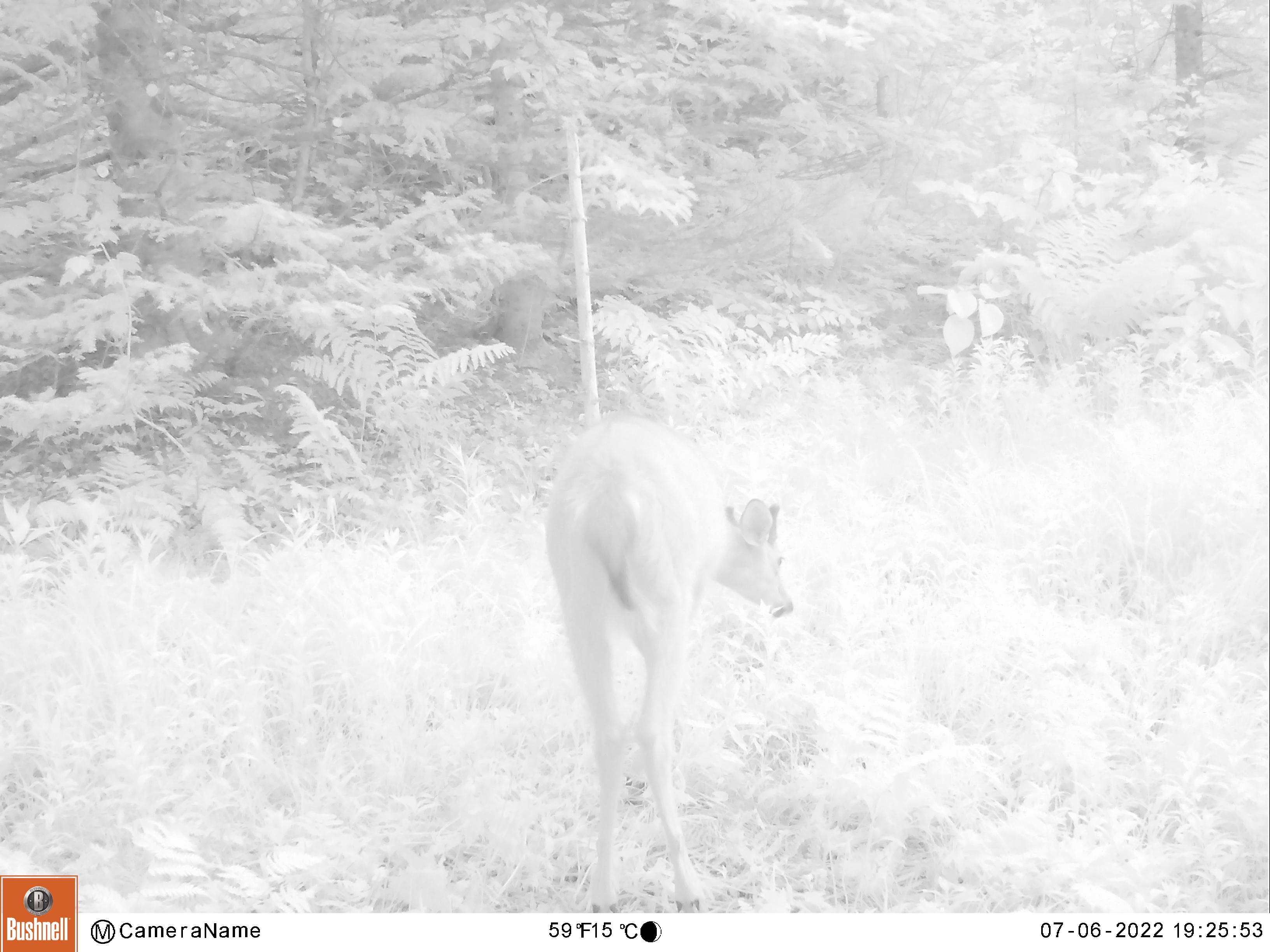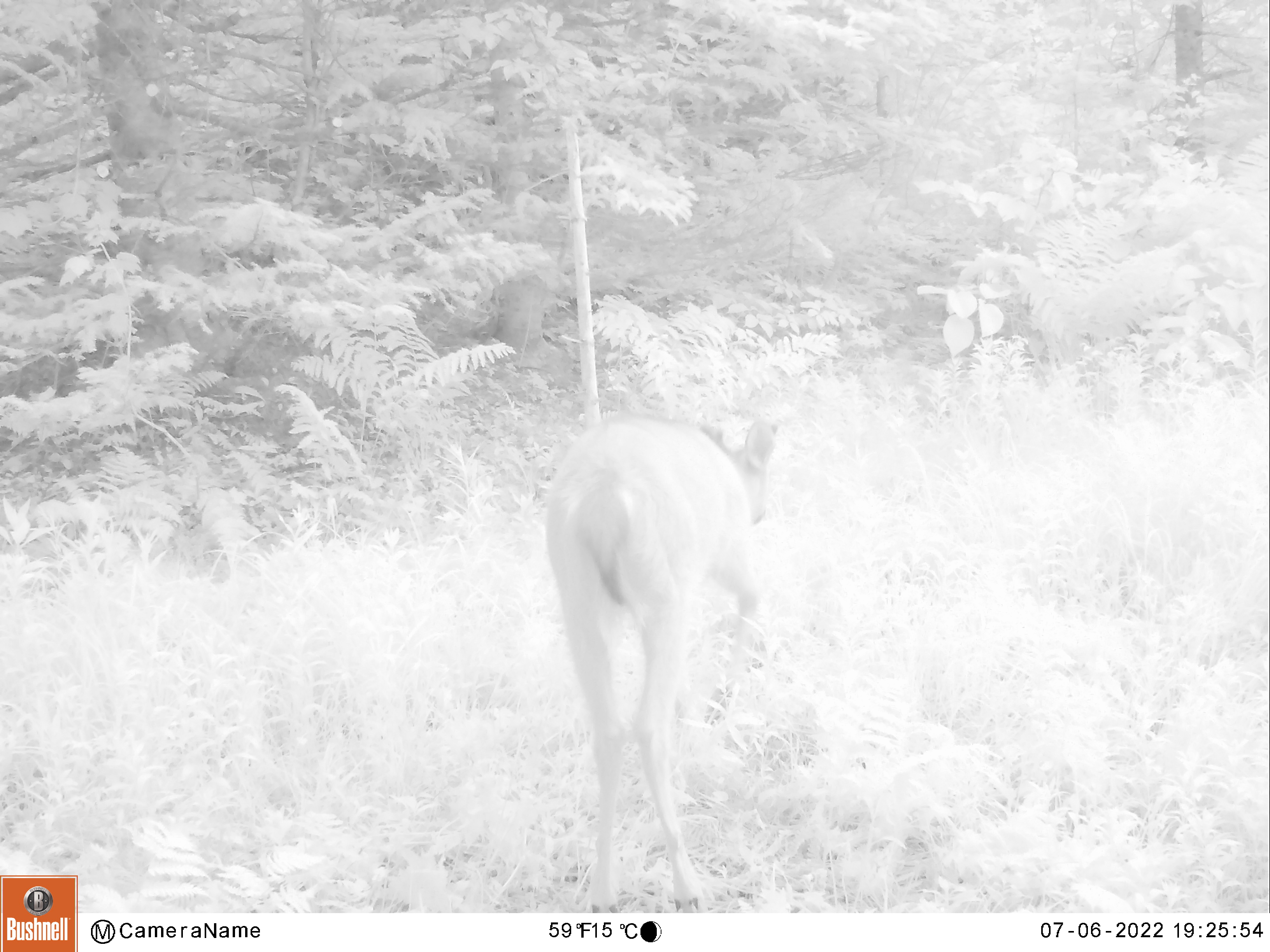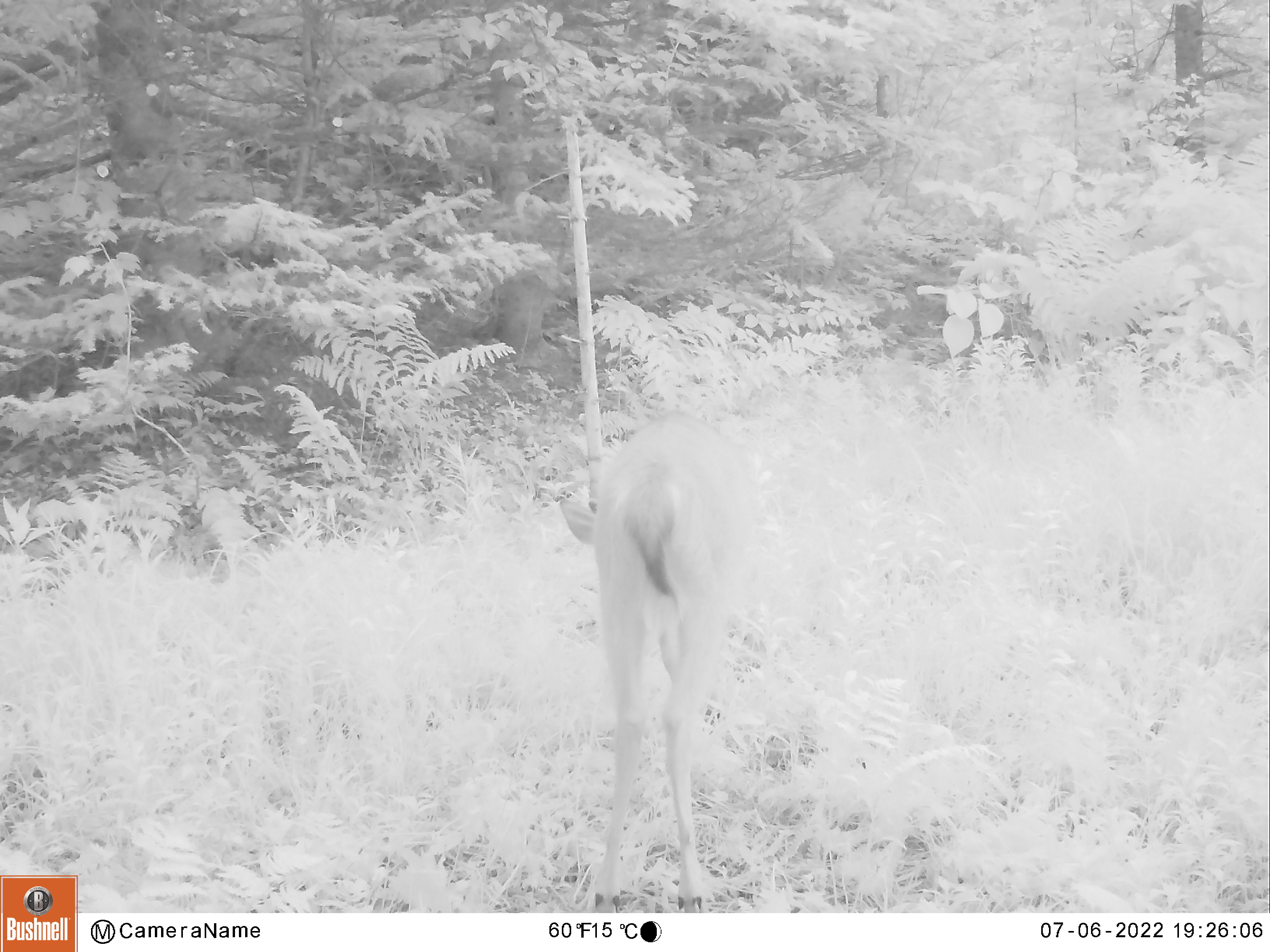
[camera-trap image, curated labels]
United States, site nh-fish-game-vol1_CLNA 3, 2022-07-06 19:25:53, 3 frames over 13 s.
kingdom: Animalia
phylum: Chordata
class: Mammalia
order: Artiodactyla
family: Cervidae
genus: Odocoileus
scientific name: Odocoileus virginianus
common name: white-tailed deer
White-tailed deer (Odocoileus virginianus).